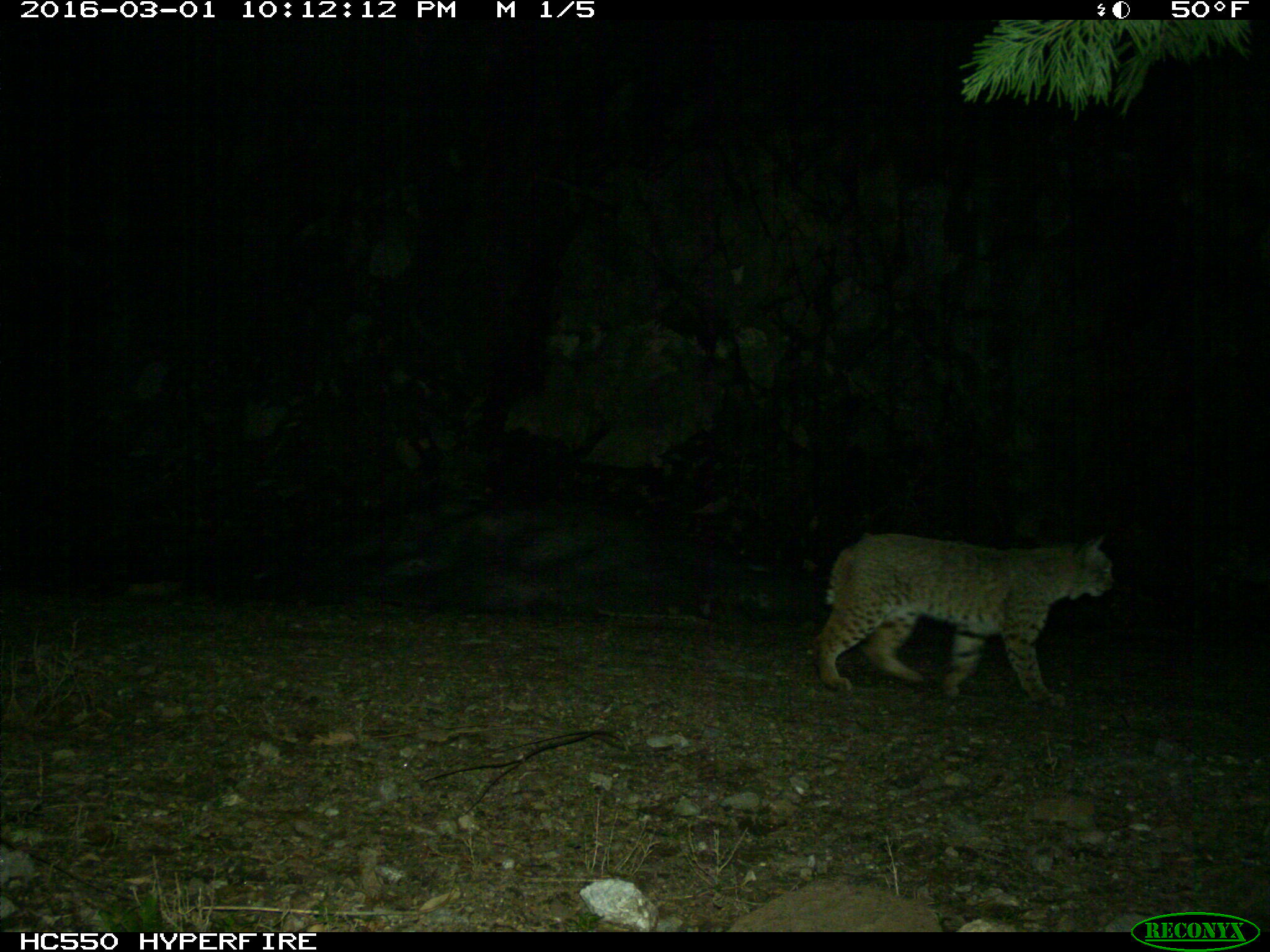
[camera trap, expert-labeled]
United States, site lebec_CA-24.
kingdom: Animalia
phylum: Chordata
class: Mammalia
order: Carnivora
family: Felidae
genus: Lynx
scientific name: Lynx rufus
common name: bobcat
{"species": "Lynx rufus (bobcat)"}